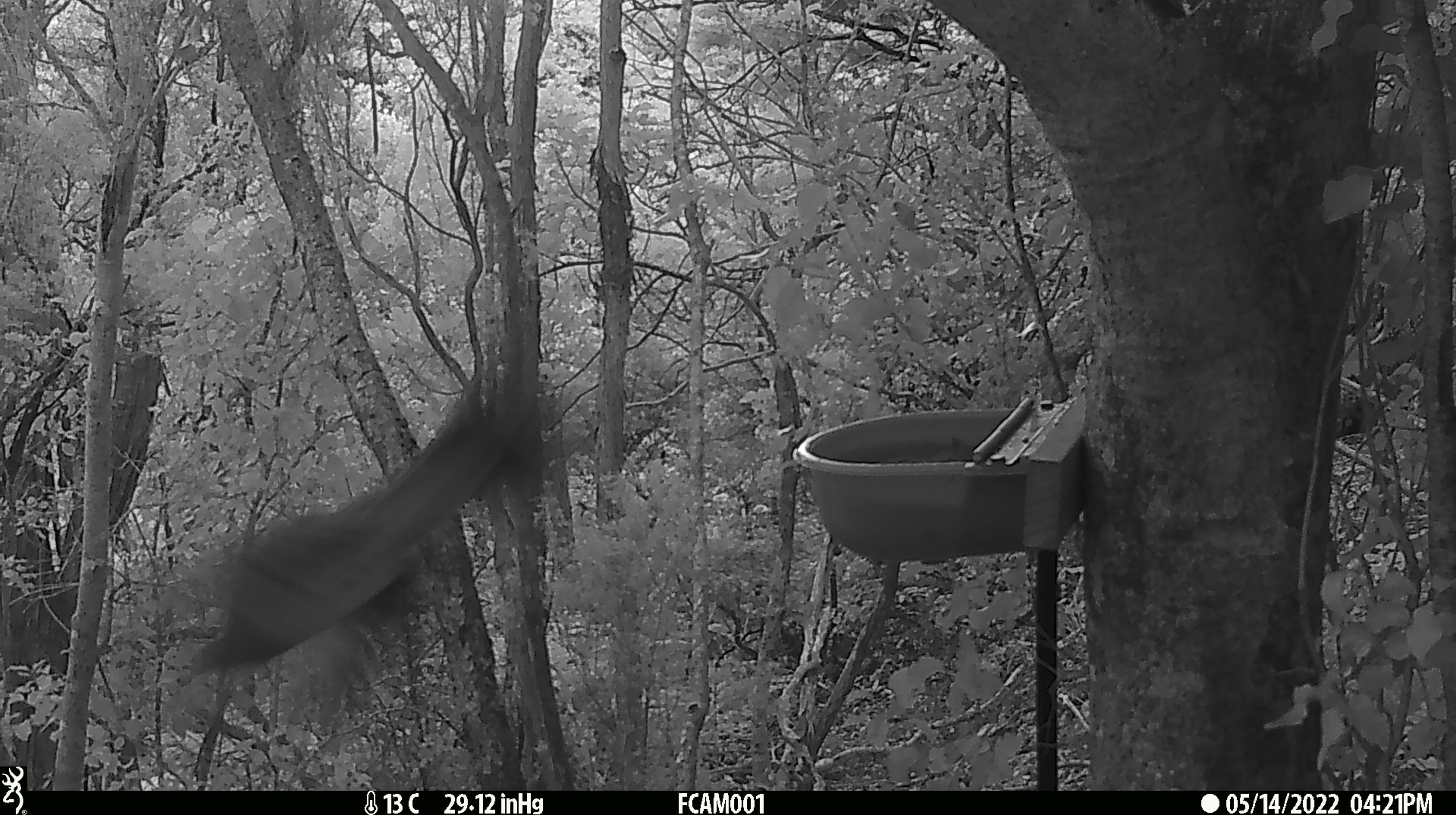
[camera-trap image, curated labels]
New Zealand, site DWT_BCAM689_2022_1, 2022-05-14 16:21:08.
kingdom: Animalia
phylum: Chordata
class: Aves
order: Columbiformes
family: Columbidae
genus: Hemiphaga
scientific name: Hemiphaga novaeseelandiae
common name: new zealand pigeon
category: kereru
Kereru (new zealand pigeon) (Hemiphaga novaeseelandiae).